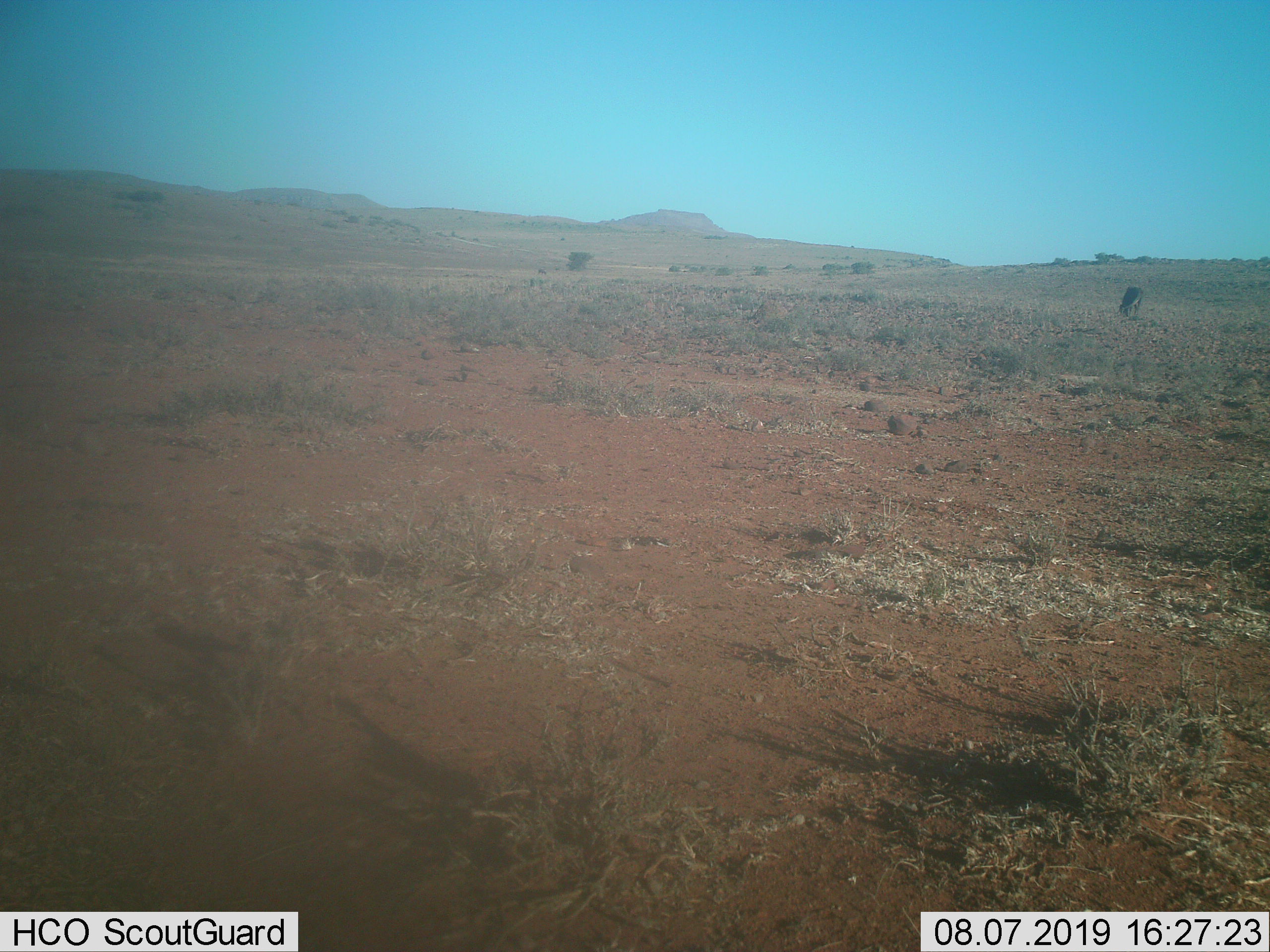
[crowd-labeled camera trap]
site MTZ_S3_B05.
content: unidentified animal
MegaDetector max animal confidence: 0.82